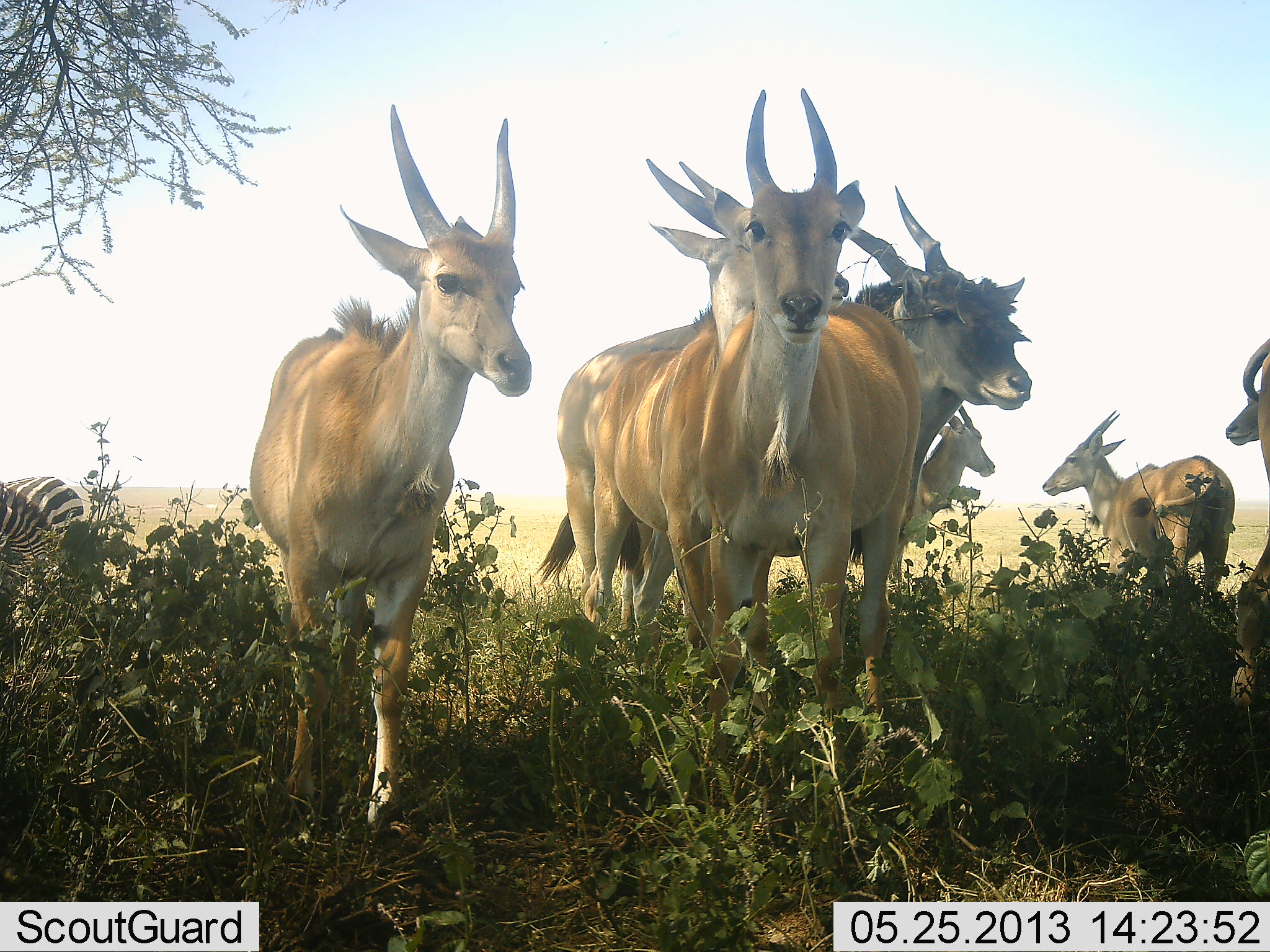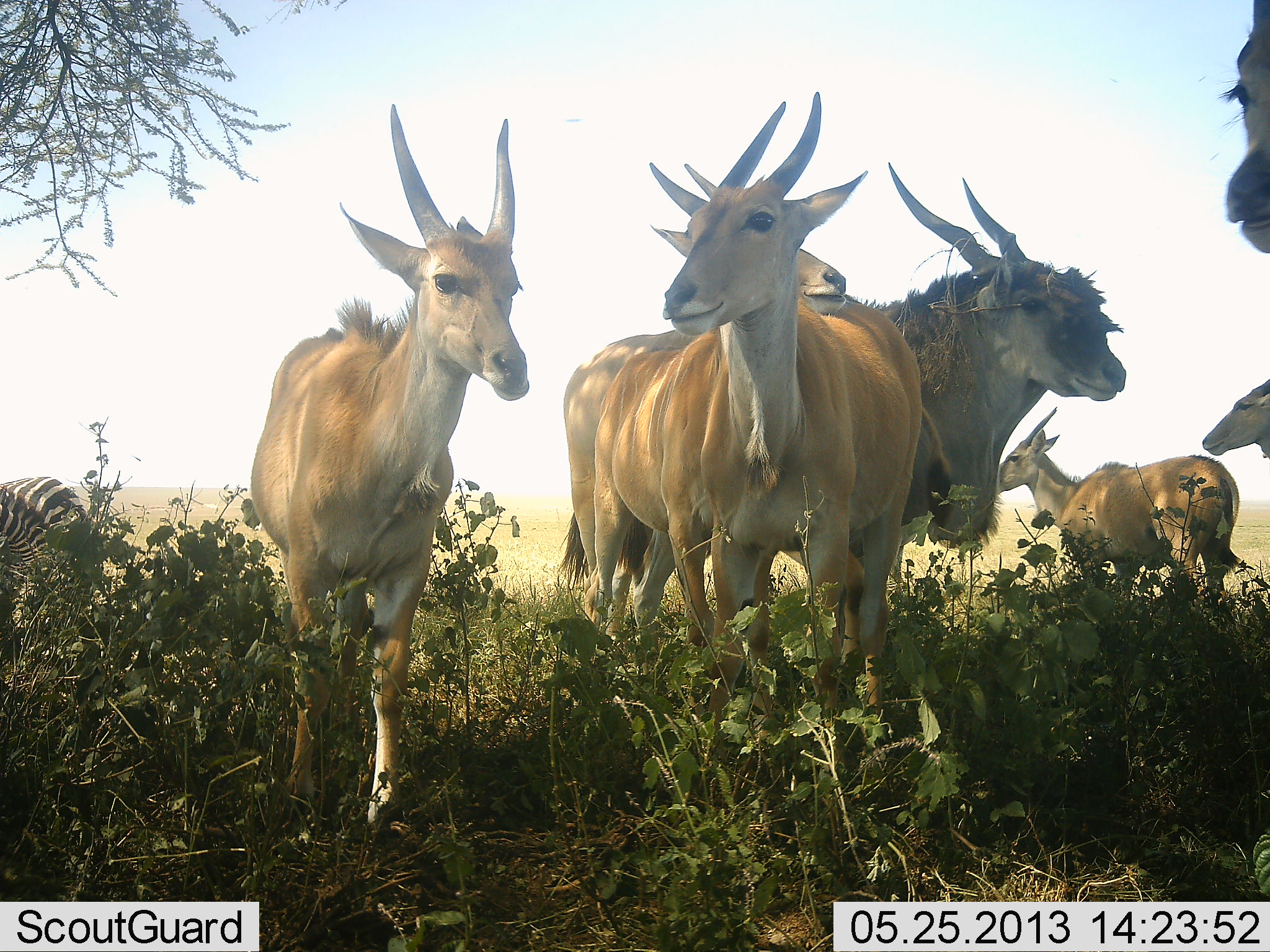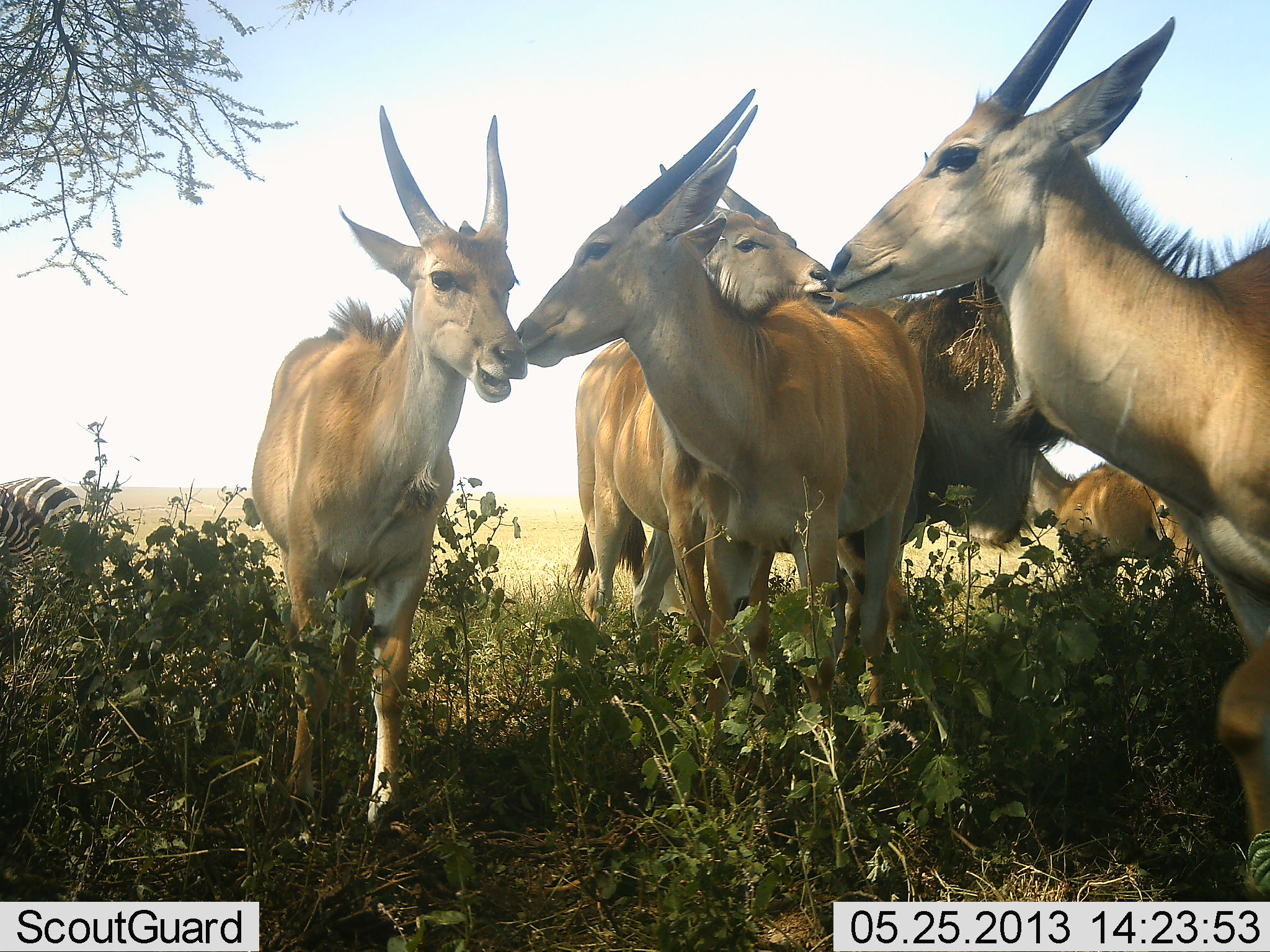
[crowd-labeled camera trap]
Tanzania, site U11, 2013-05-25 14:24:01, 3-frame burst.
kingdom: Animalia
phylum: Chordata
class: Mammalia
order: Artiodactyla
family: Bovidae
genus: Tragelaphus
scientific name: Tragelaphus oryx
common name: eland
Eland (Tragelaphus oryx), count 7. Behavior (volunteer vote fractions): standing 95%, resting 0%, moving 40%, interacting 20%. Young present (vote fraction): 10%. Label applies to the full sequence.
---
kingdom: Animalia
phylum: Chordata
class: Mammalia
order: Perissodactyla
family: Equidae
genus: Equus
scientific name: Equus quagga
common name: plains zebra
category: zebra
Zebra (plains zebra) (Equus quagga), count 1. Behavior (volunteer vote fractions): standing 90%, resting 0%, moving 0%, interacting 0%. Young present (vote fraction): 0%. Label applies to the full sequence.